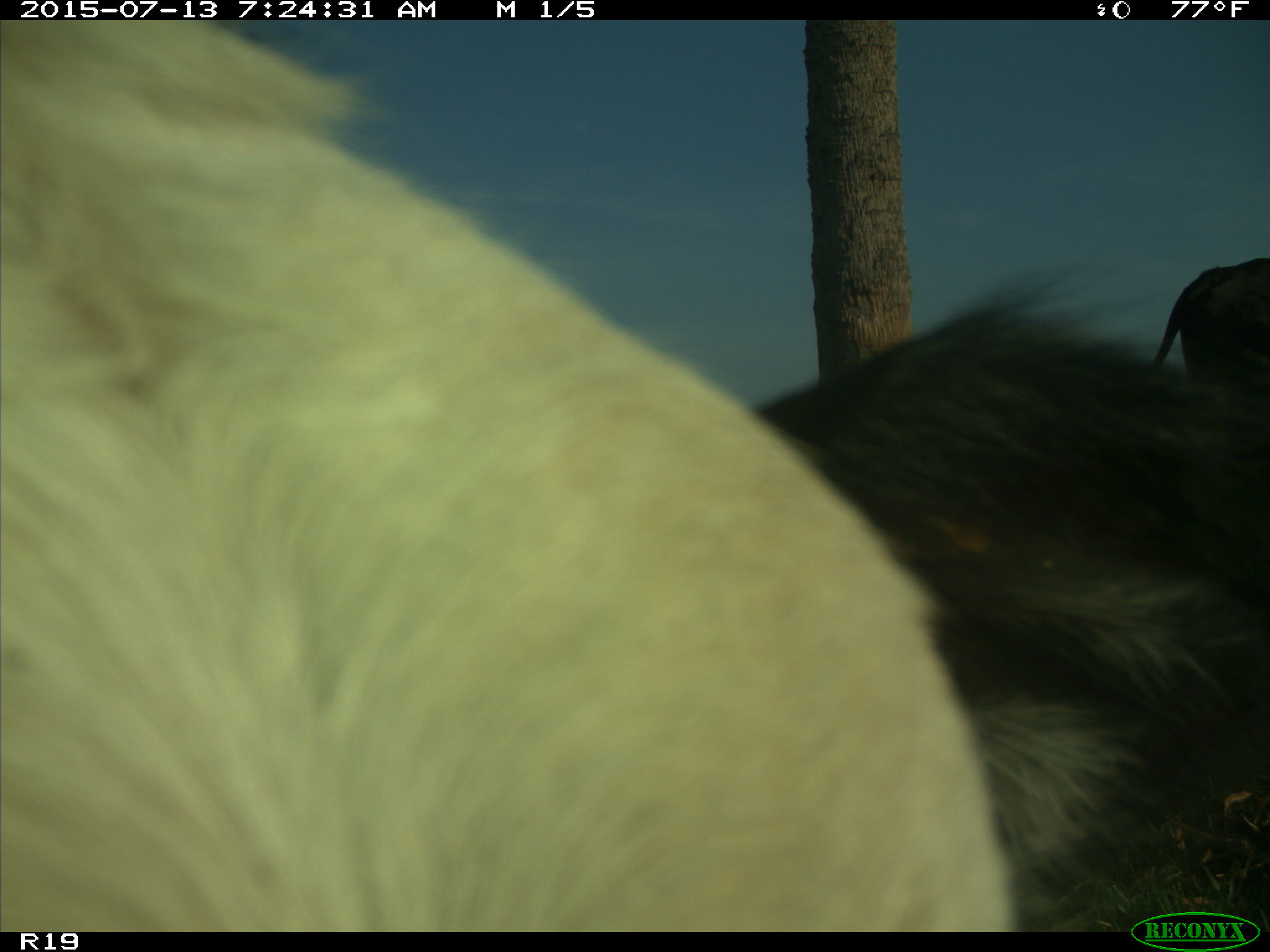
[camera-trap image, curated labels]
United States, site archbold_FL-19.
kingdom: Animalia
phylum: Chordata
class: Mammalia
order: Artiodactyla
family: Bovidae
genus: Bos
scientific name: Bos taurus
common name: domestic cow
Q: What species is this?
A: Bos taurus (domestic cow).